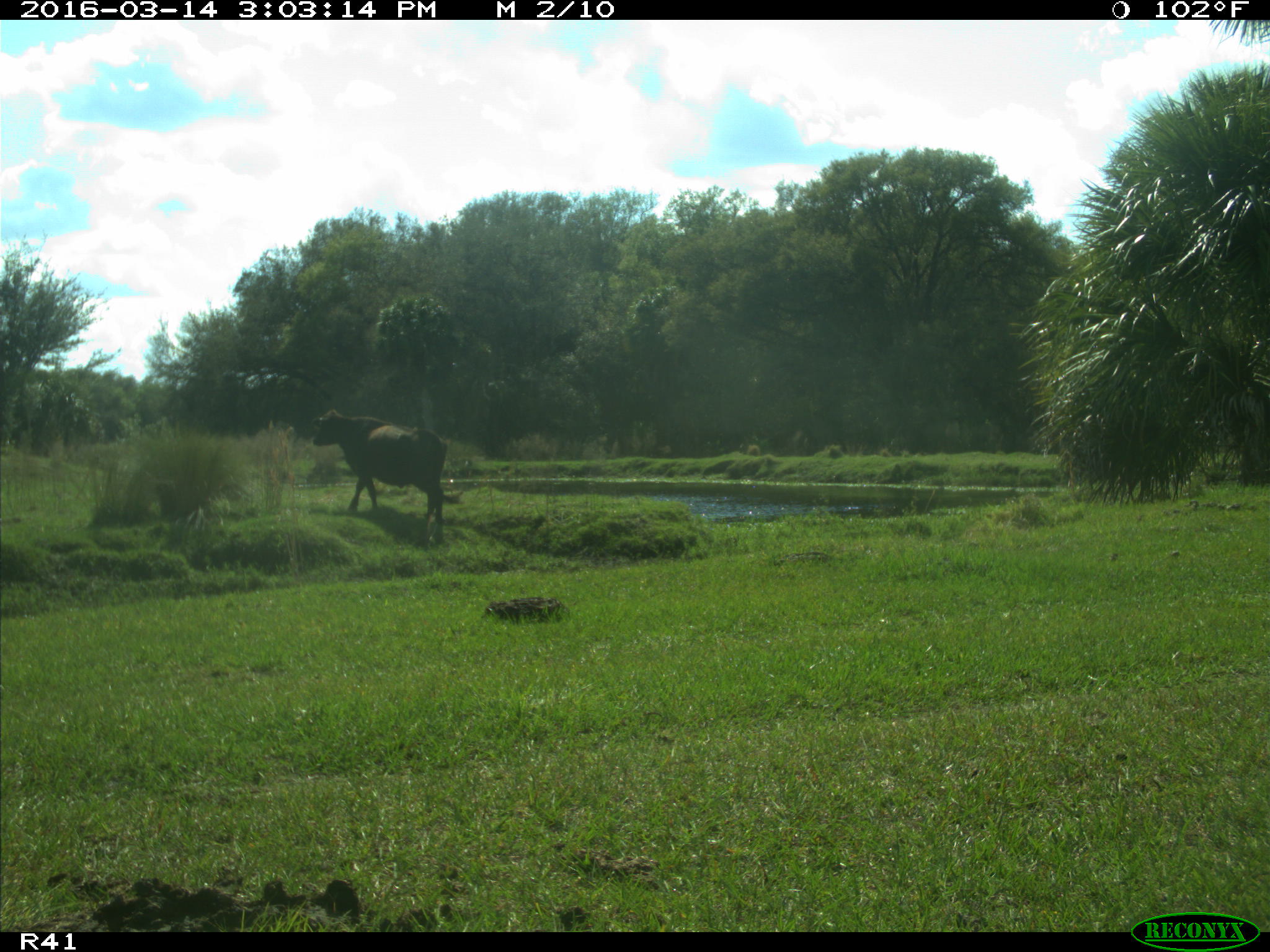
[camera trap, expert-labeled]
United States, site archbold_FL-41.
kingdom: Animalia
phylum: Chordata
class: Mammalia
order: Artiodactyla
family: Bovidae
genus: Bos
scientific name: Bos taurus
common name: domestic cow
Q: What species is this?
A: Bos taurus (domestic cow).